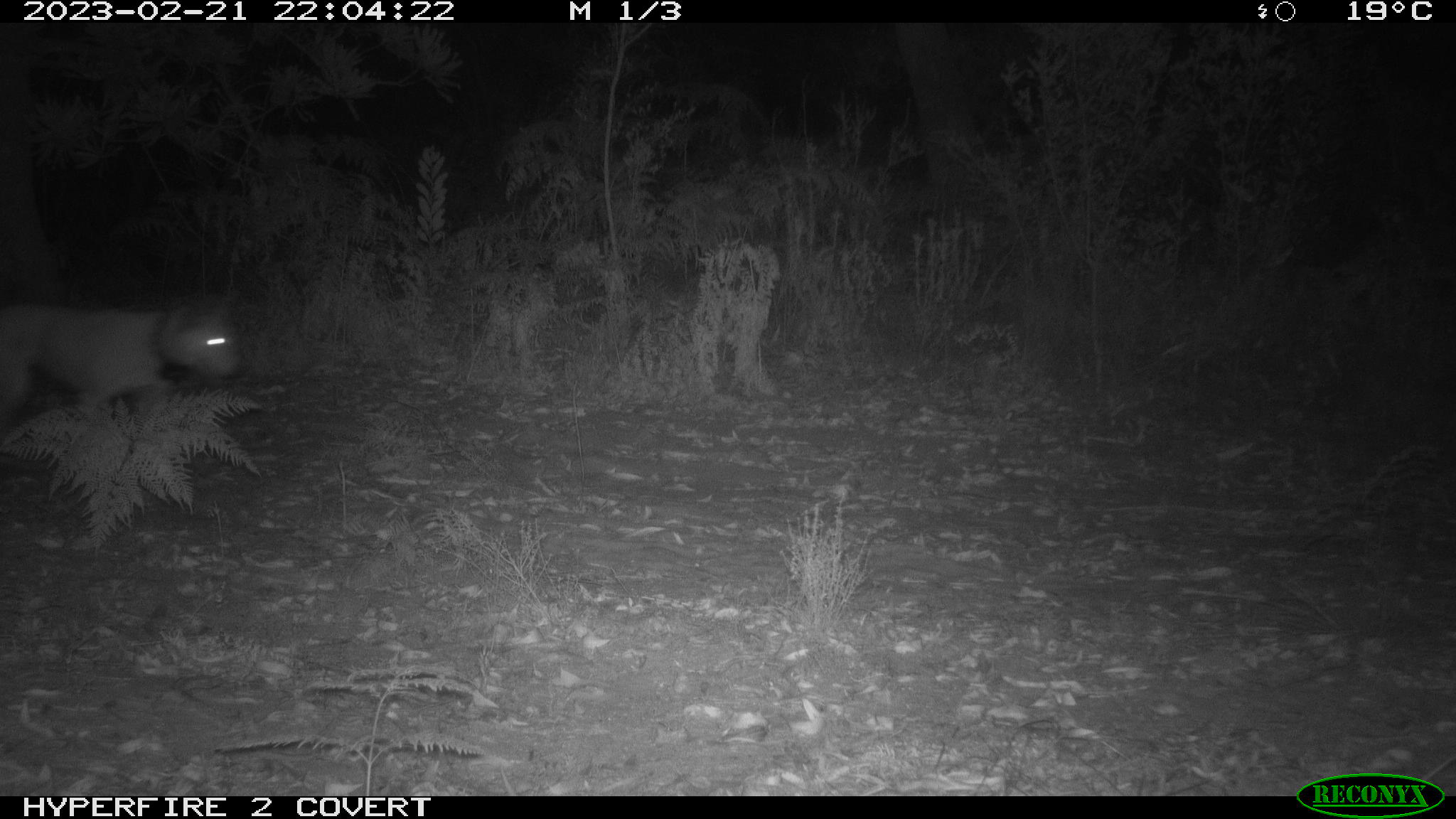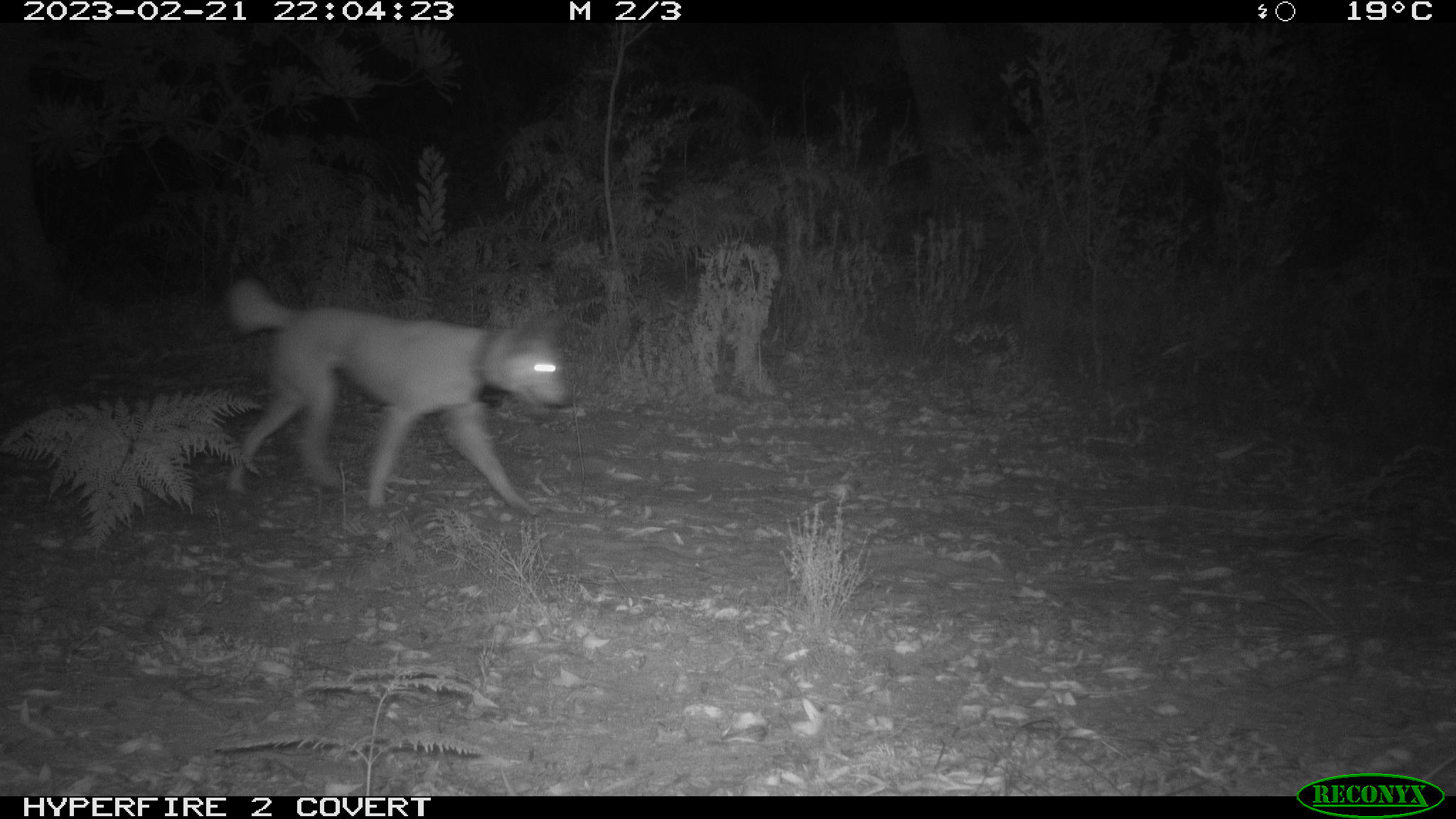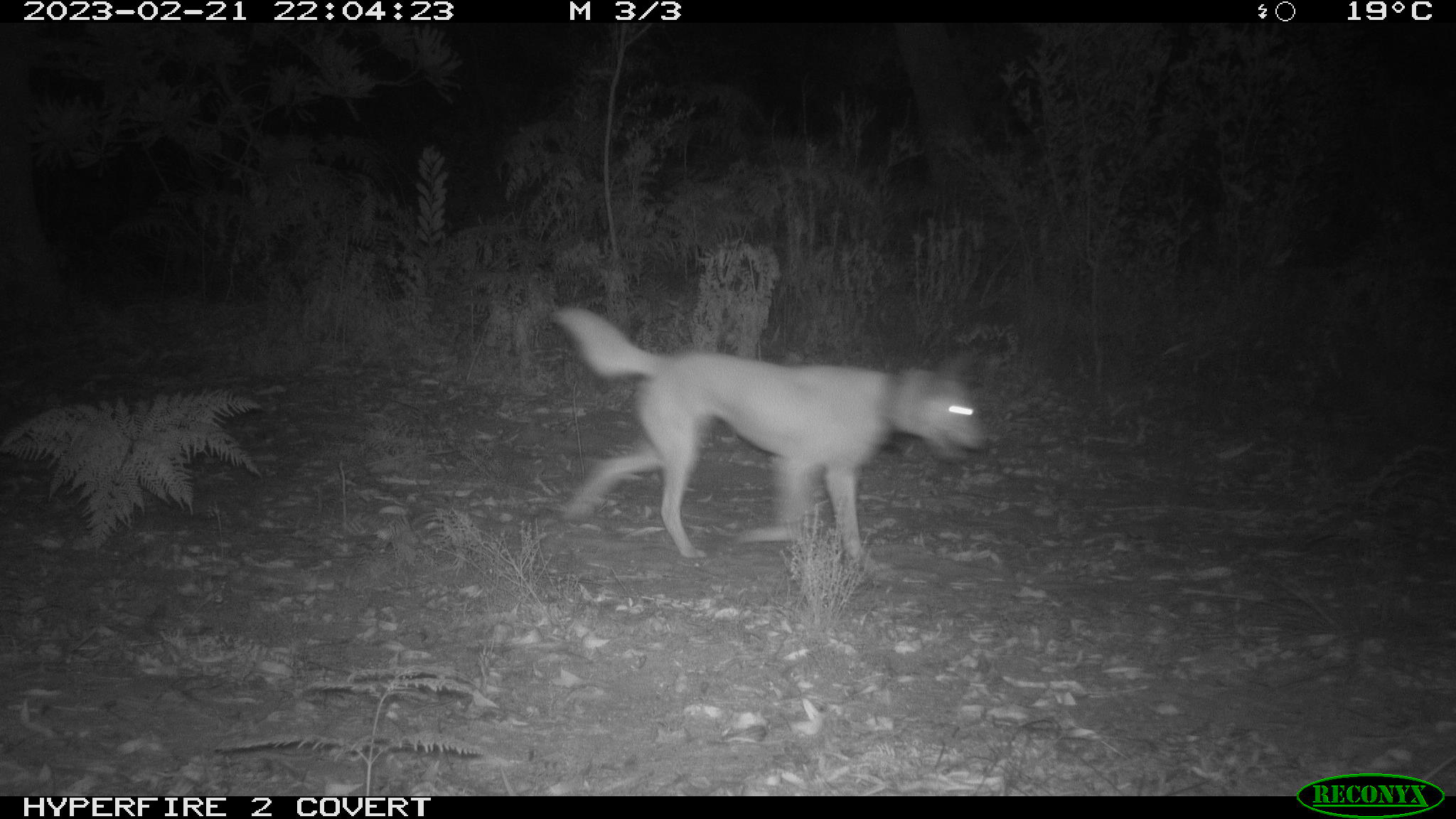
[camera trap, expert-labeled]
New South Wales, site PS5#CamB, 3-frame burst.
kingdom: Animalia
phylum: Chordata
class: Mammalia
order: Carnivora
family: Canidae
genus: Canis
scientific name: Canis familiaris dingo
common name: dingo